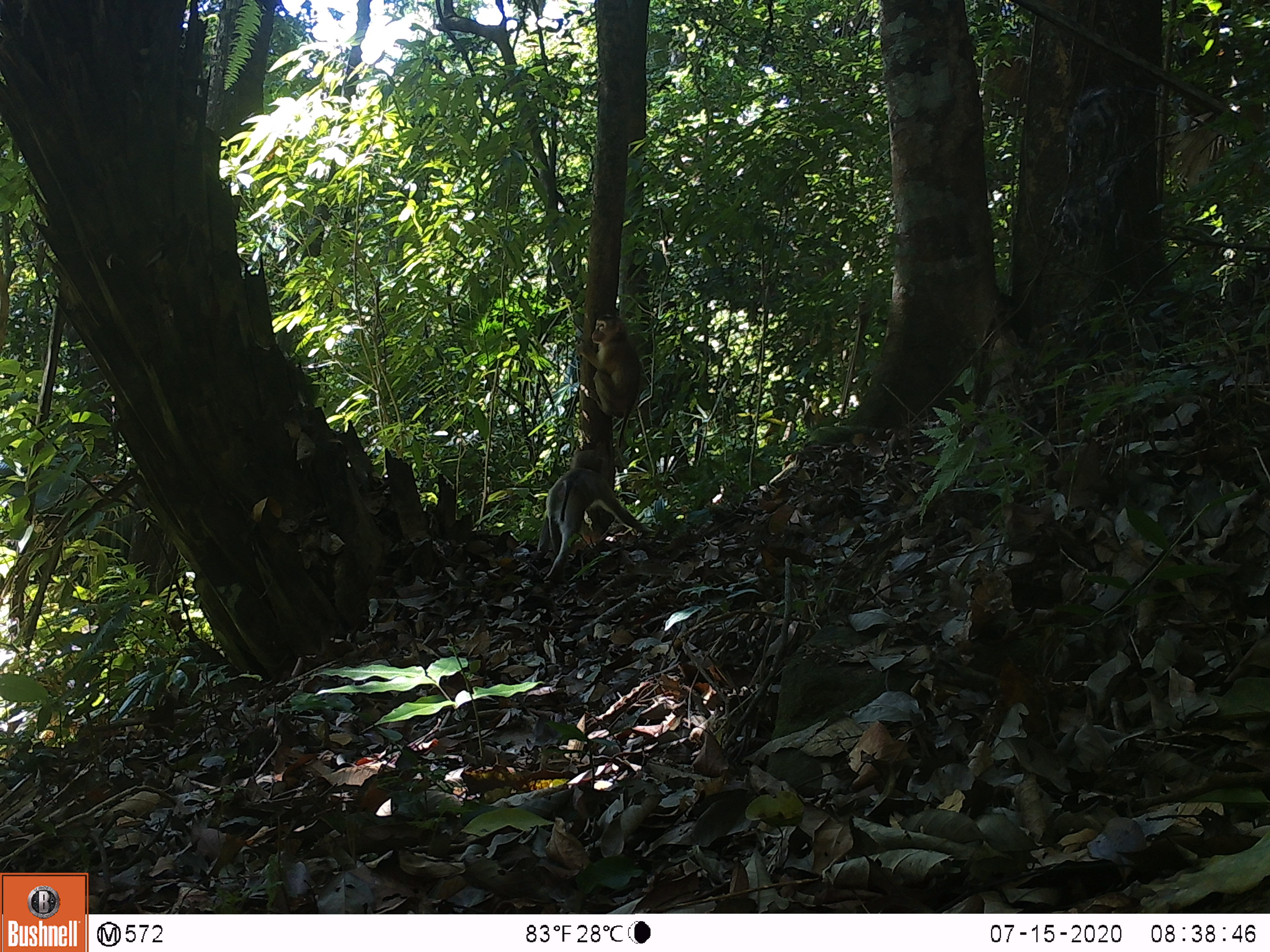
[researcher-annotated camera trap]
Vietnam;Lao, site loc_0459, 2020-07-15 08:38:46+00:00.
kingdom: Animalia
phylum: Chordata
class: Mammalia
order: Primates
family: Cercopithecidae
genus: Macaca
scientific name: Macaca nemestrina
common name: pig-tailed macaque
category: pig tailed macaque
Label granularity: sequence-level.